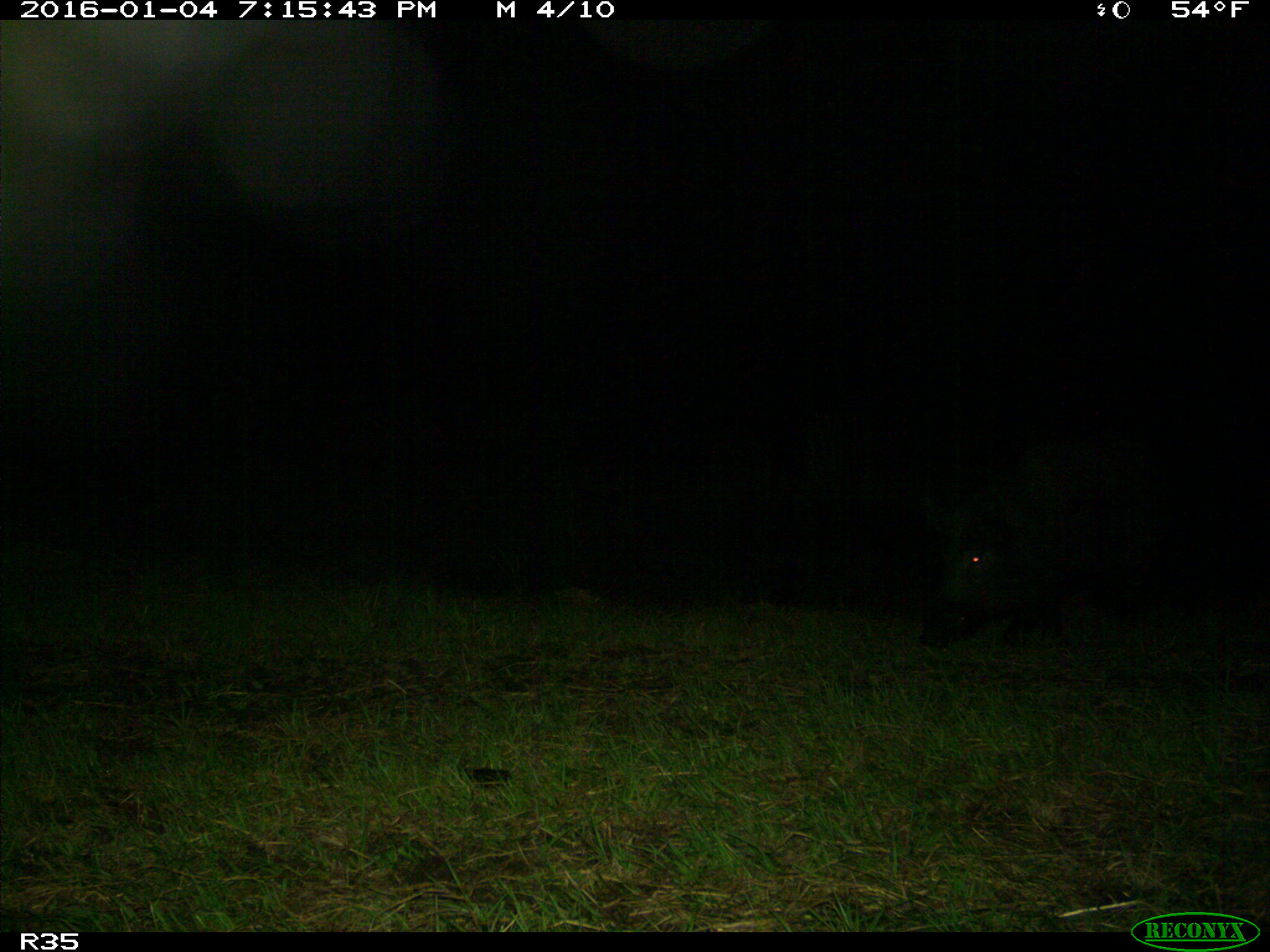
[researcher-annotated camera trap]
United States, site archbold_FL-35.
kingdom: Animalia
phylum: Chordata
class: Mammalia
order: Artiodactyla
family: Suidae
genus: Sus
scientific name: Sus scrofa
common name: wild boar